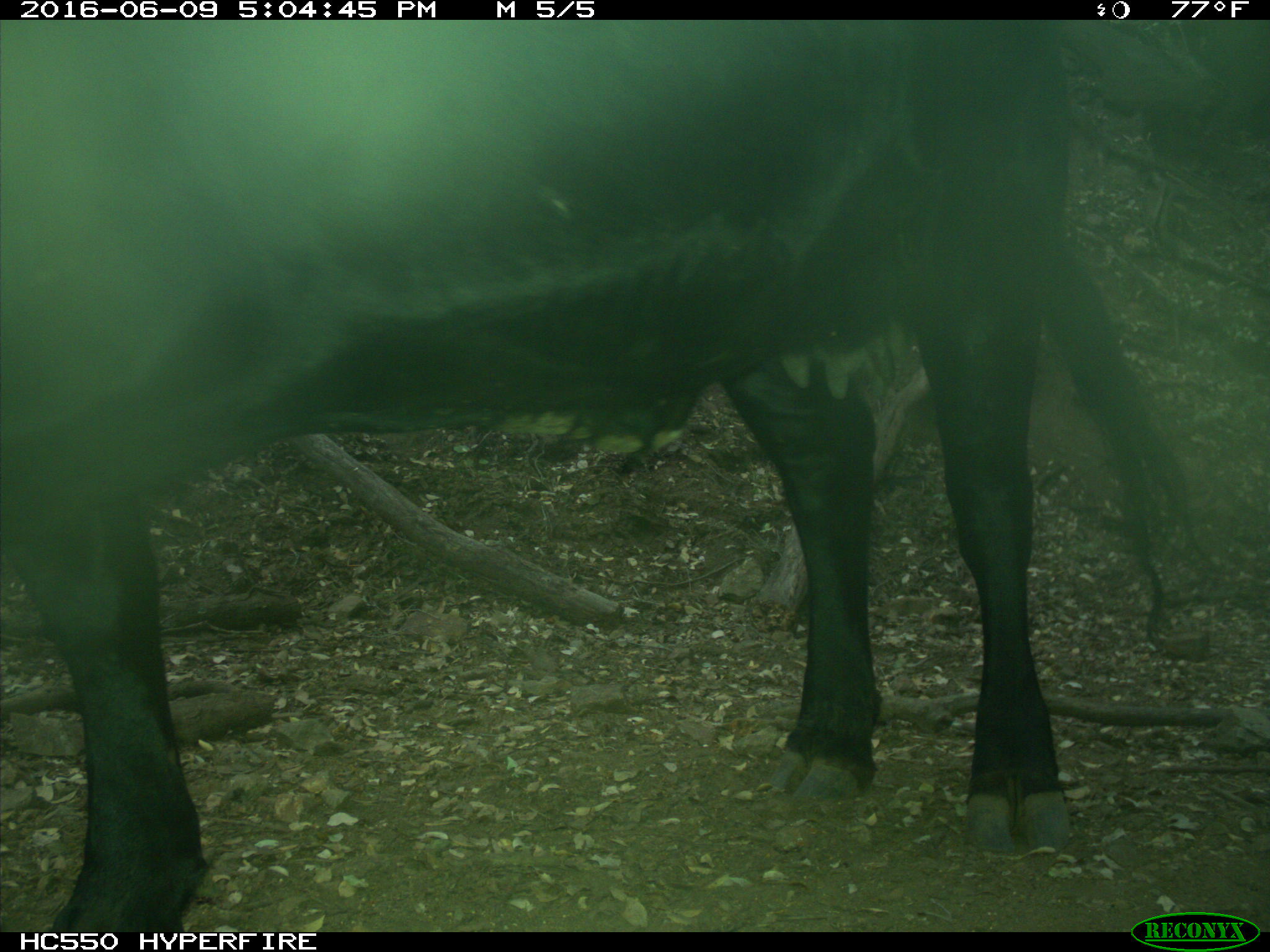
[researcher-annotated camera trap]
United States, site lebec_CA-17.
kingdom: Animalia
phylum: Chordata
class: Mammalia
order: Artiodactyla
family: Bovidae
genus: Bos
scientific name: Bos taurus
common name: domestic cow